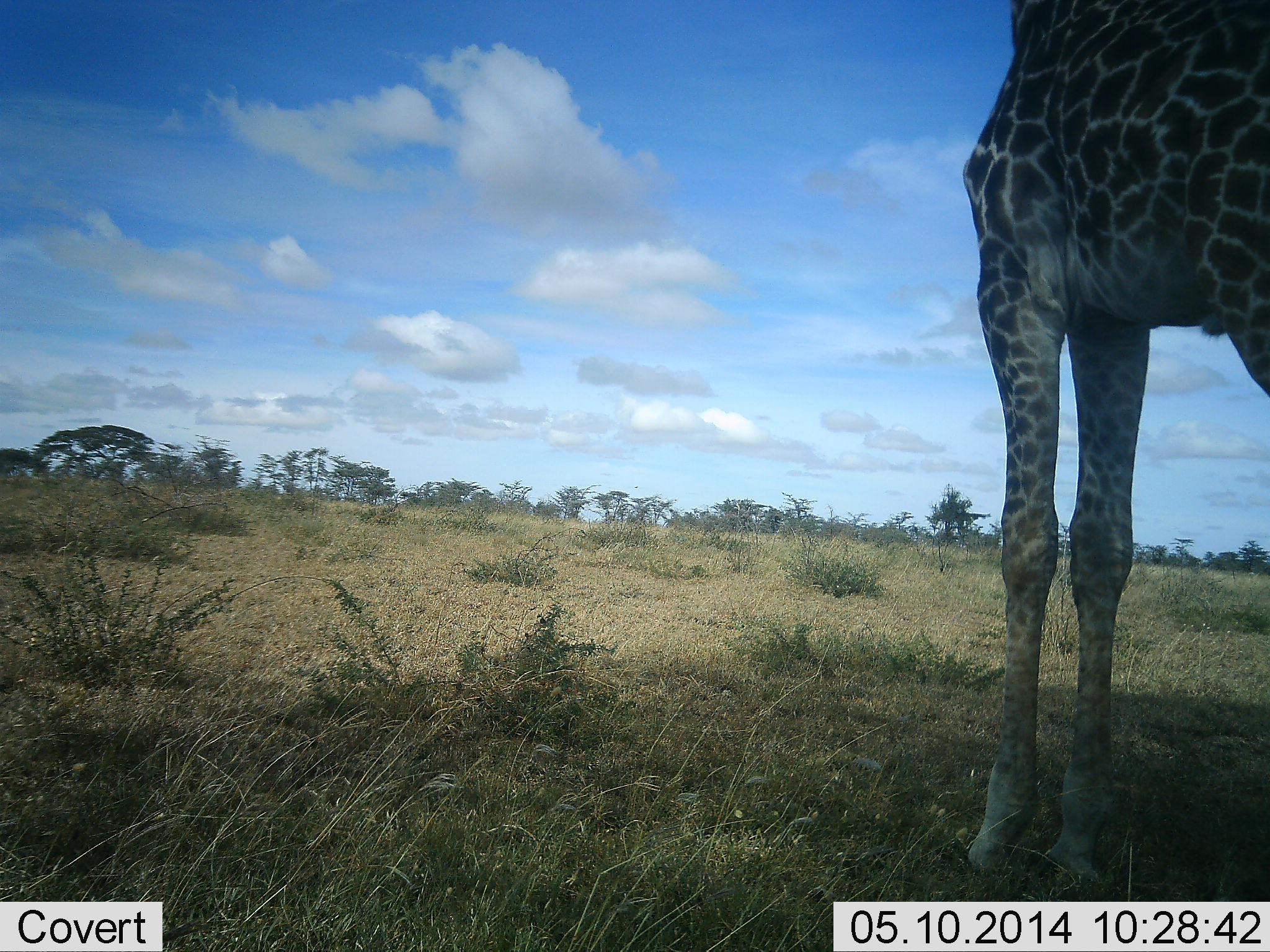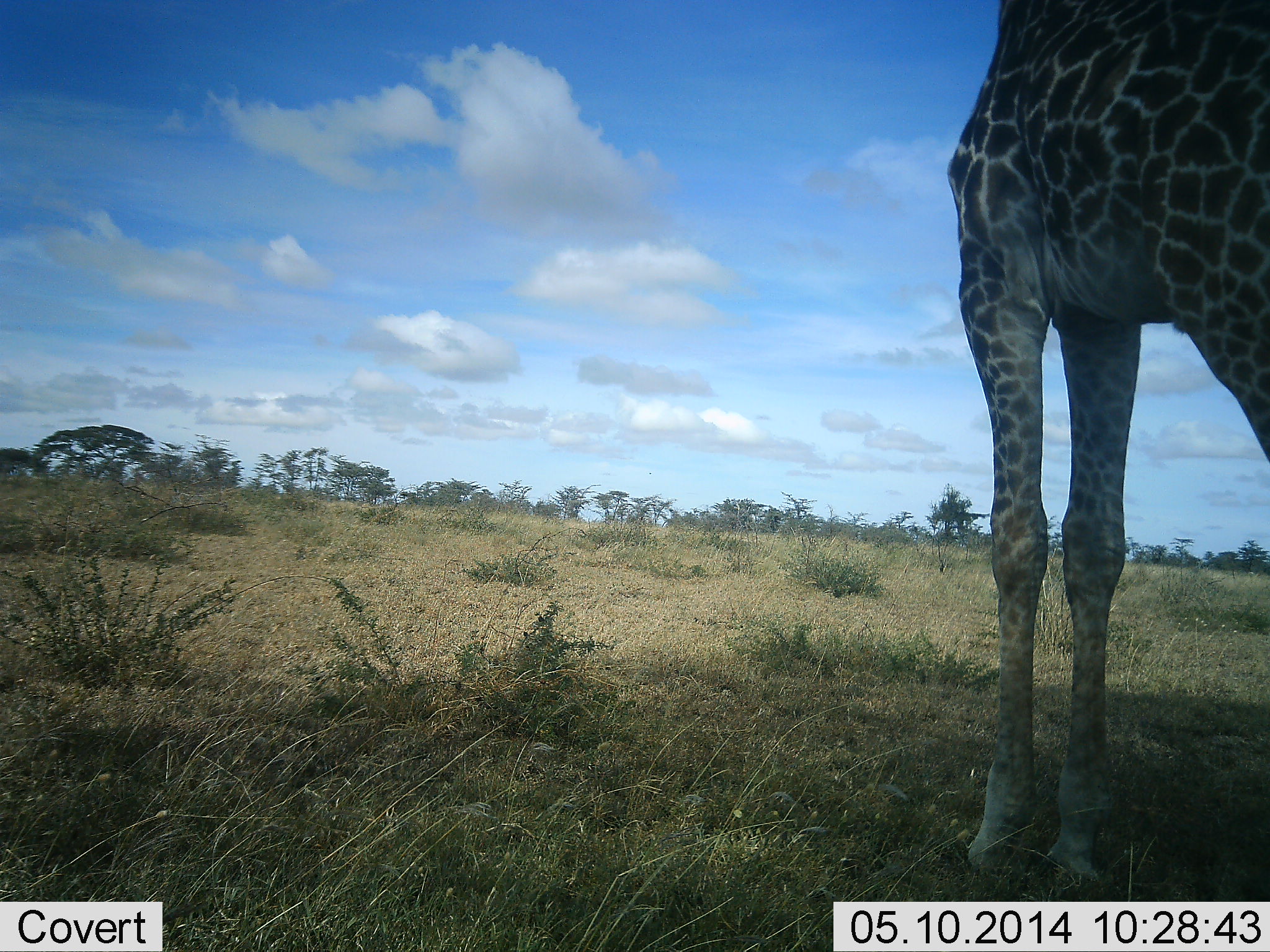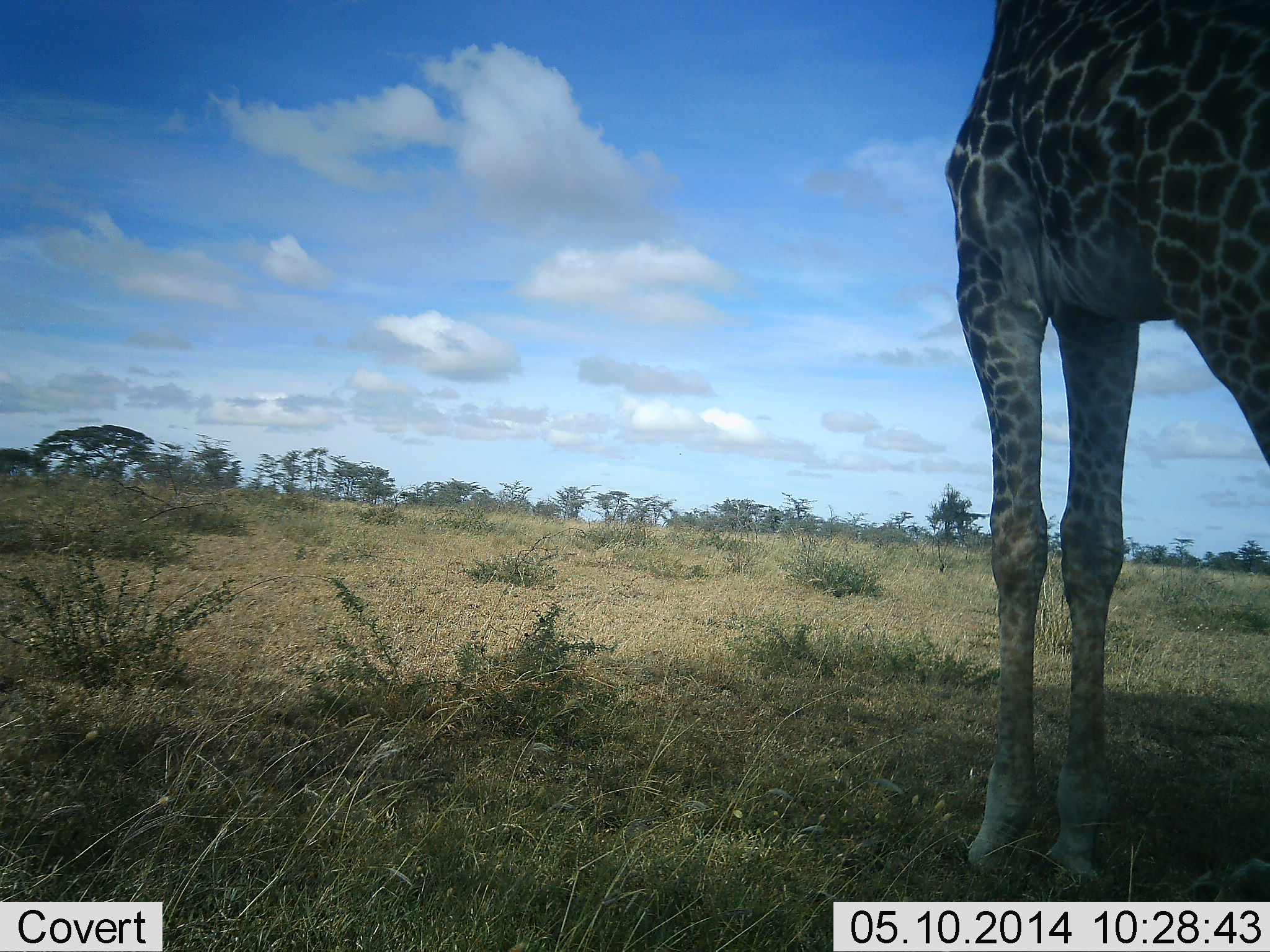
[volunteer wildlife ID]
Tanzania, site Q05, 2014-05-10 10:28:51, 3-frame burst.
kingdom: Animalia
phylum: Chordata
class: Mammalia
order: Artiodactyla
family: Giraffidae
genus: Giraffa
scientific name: Giraffa camelopardalis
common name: giraffe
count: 1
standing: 94%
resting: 2%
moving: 4%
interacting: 0%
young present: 0%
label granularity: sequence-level